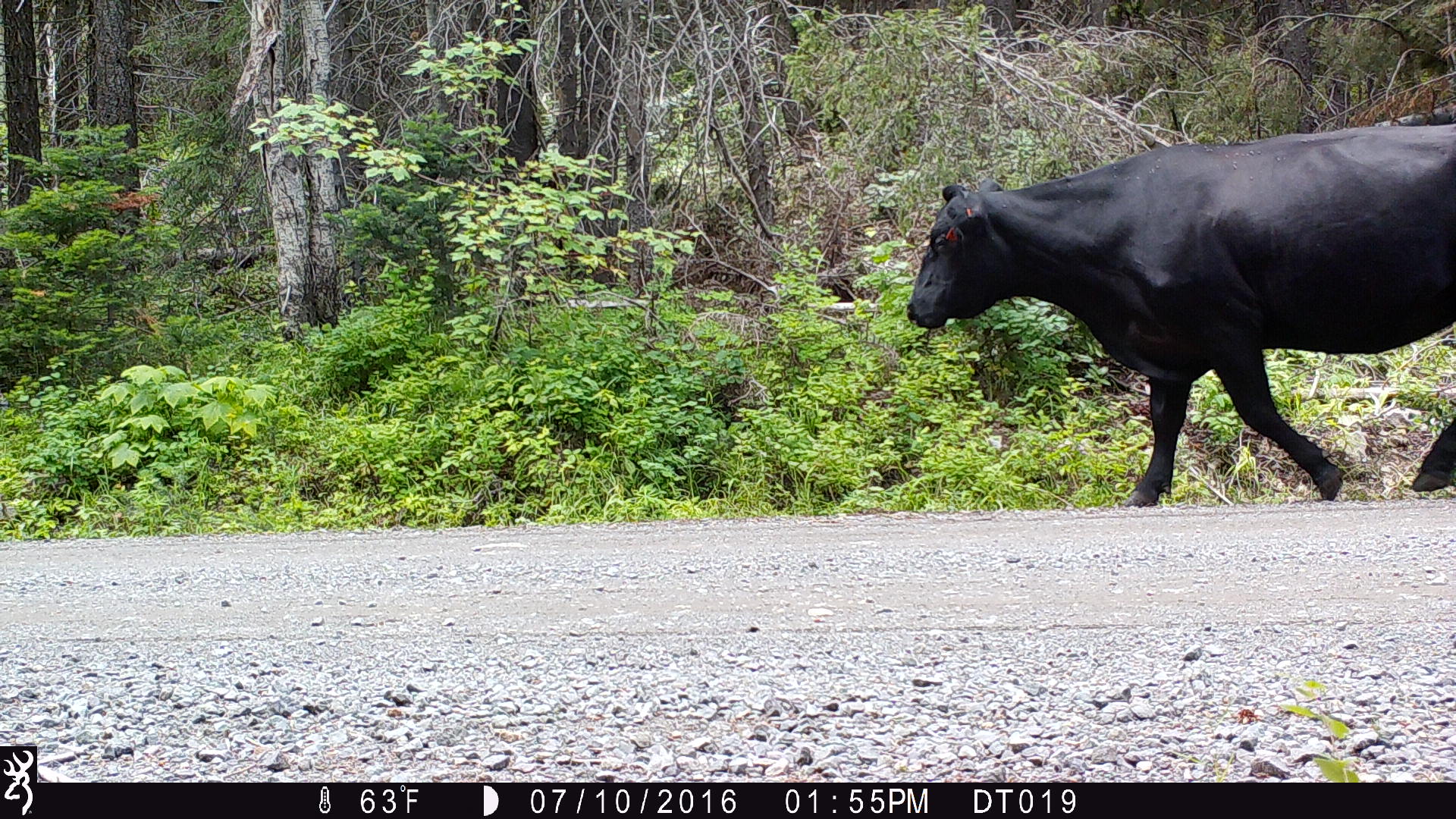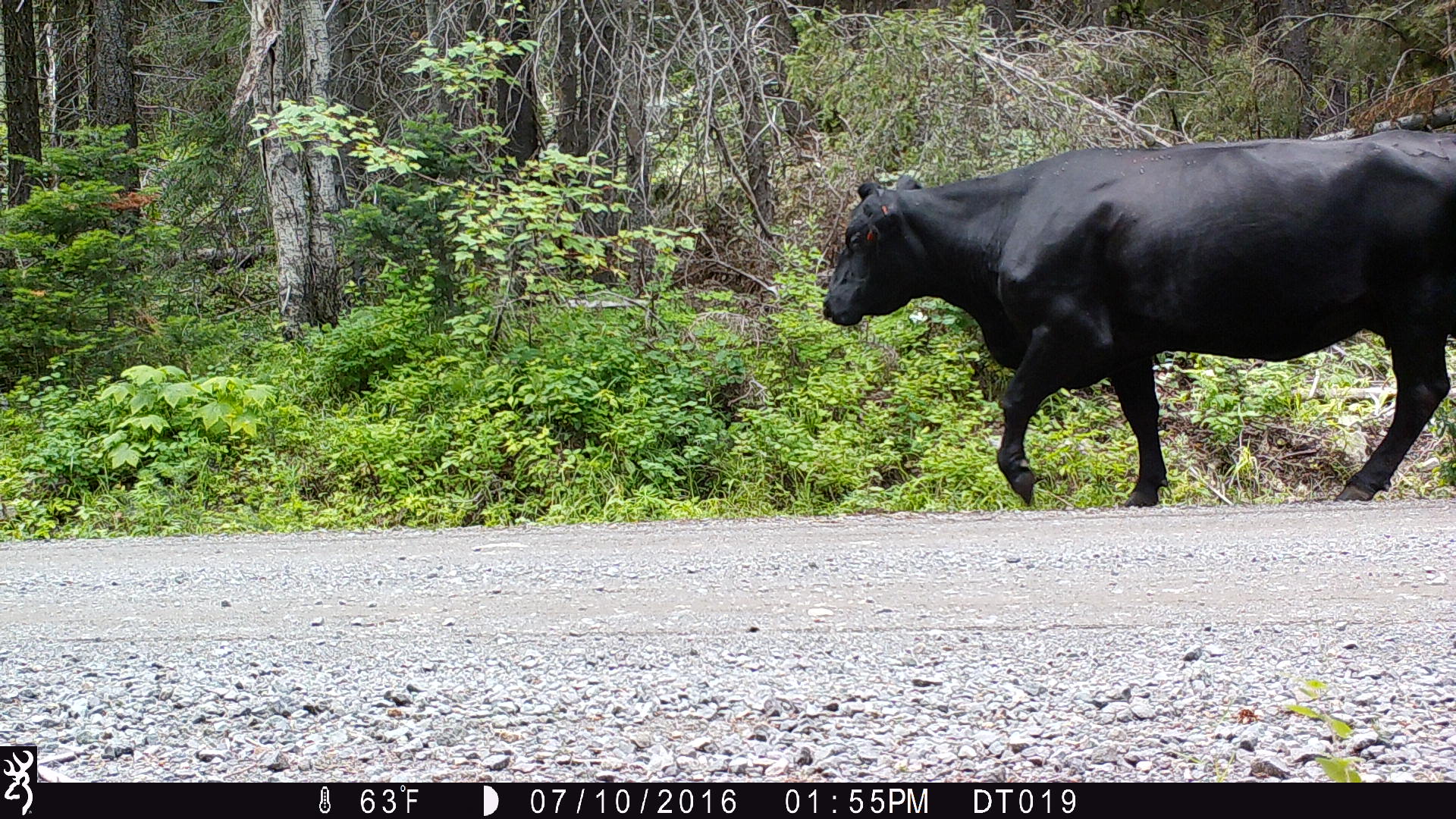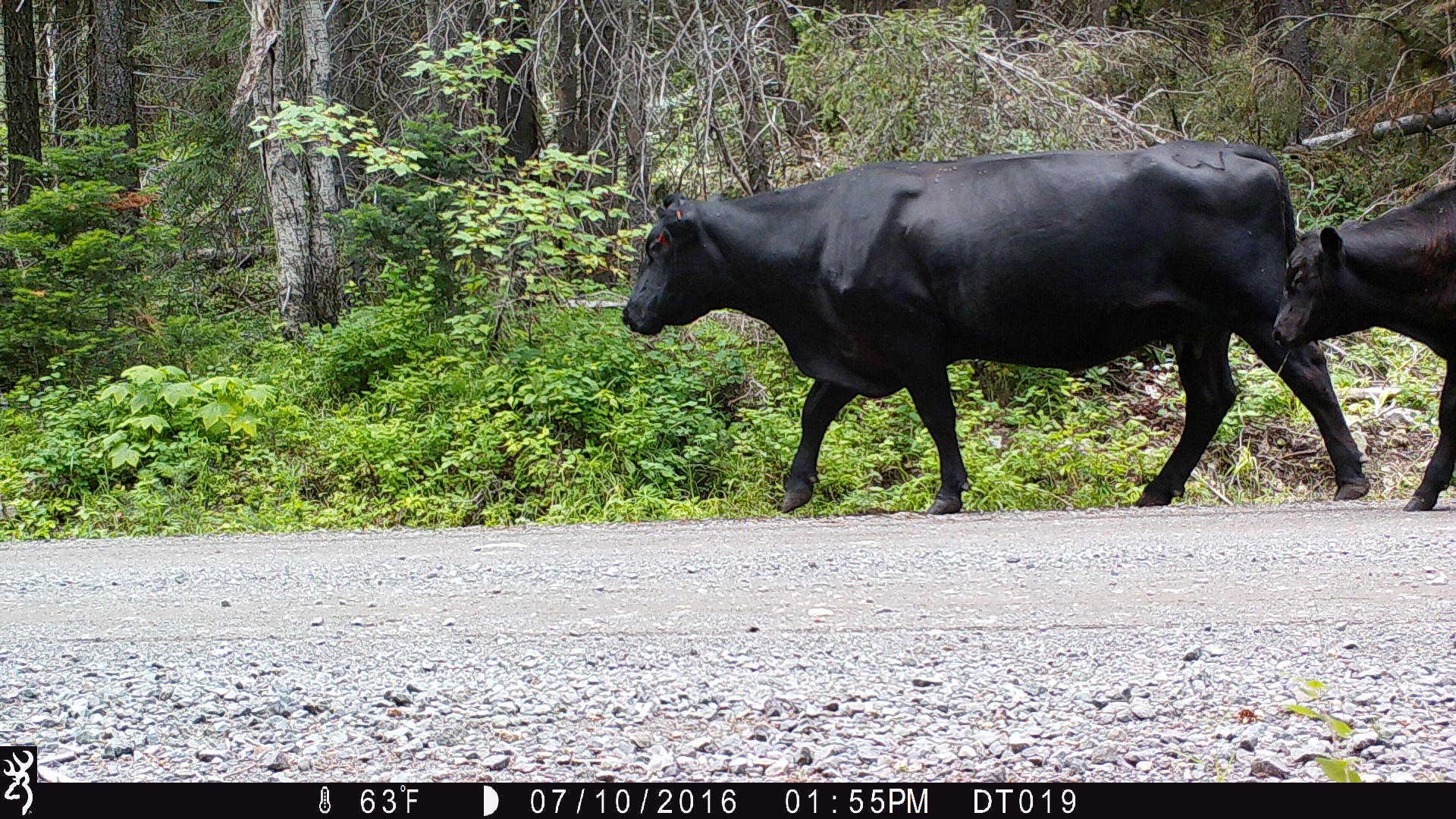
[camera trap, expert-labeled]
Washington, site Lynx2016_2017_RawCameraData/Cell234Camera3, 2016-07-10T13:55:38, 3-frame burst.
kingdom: Animalia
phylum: Chordata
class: Mammalia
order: Artiodactyla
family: Bovidae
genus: Bos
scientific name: Bos taurus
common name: domestic cattle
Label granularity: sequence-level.